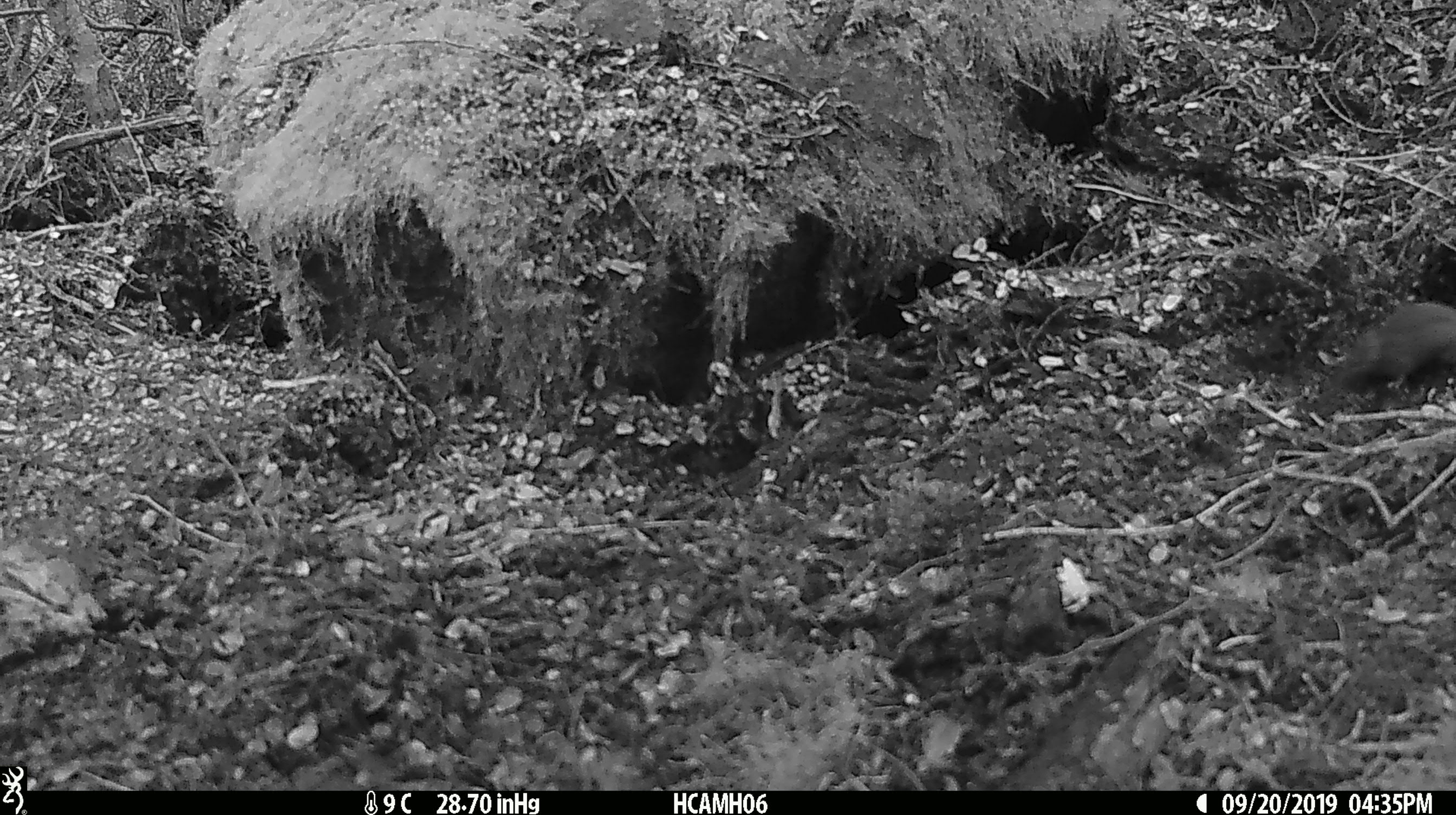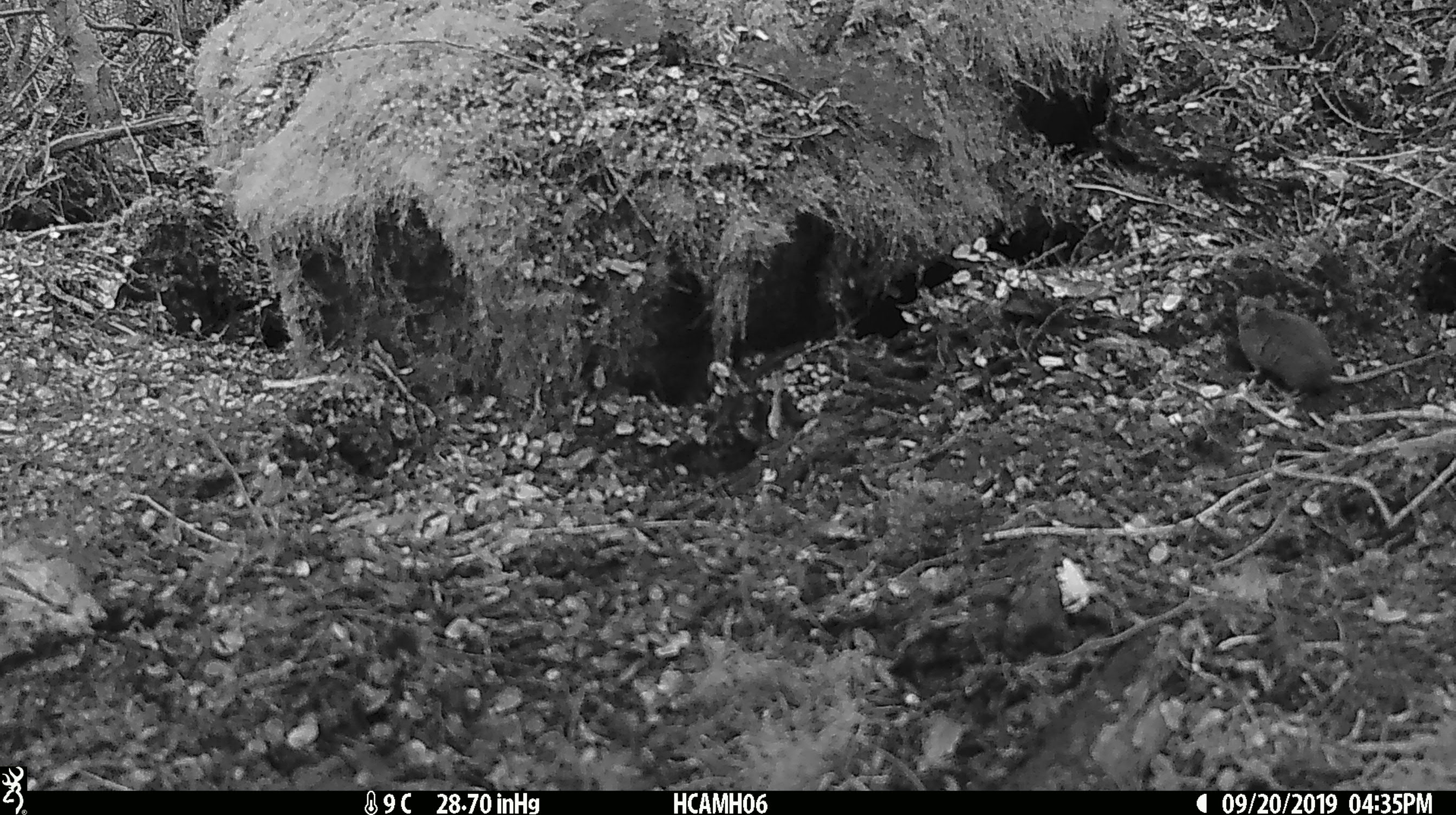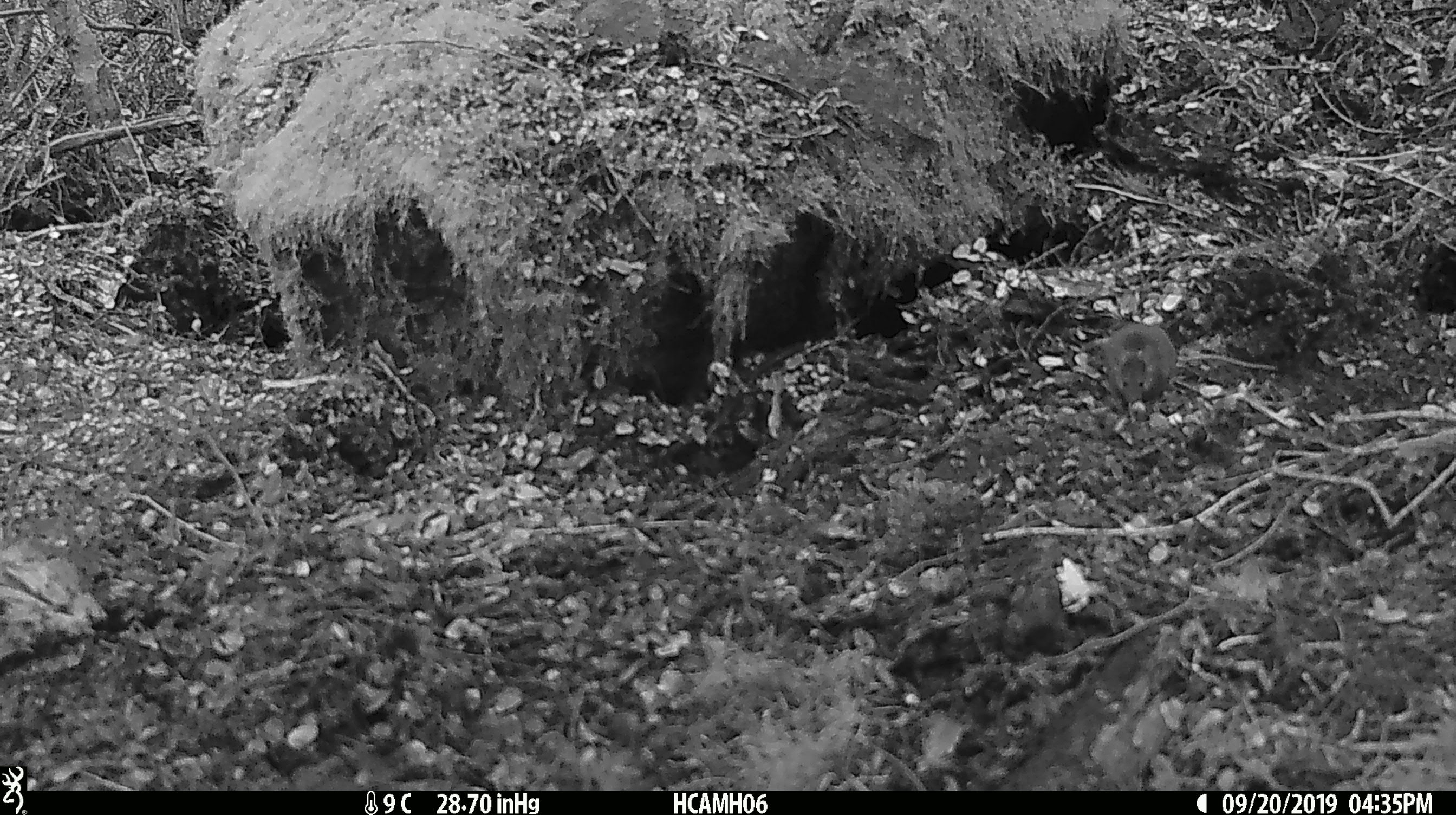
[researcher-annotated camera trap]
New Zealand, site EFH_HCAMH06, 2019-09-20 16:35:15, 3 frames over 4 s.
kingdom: Animalia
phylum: Chordata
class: Mammalia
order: Rodentia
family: Muridae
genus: Mus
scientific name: Mus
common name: mouse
Mouse (Mus).